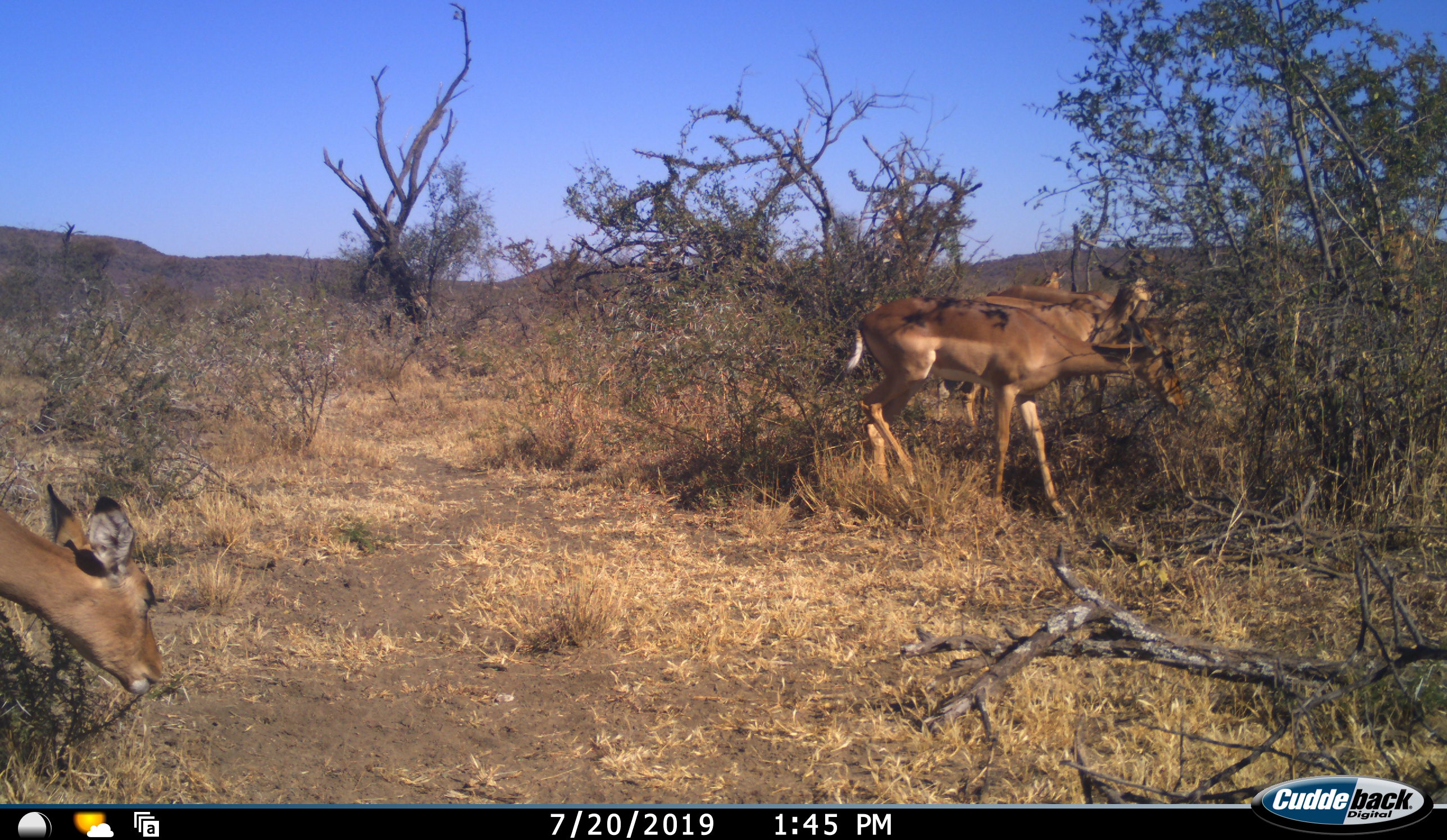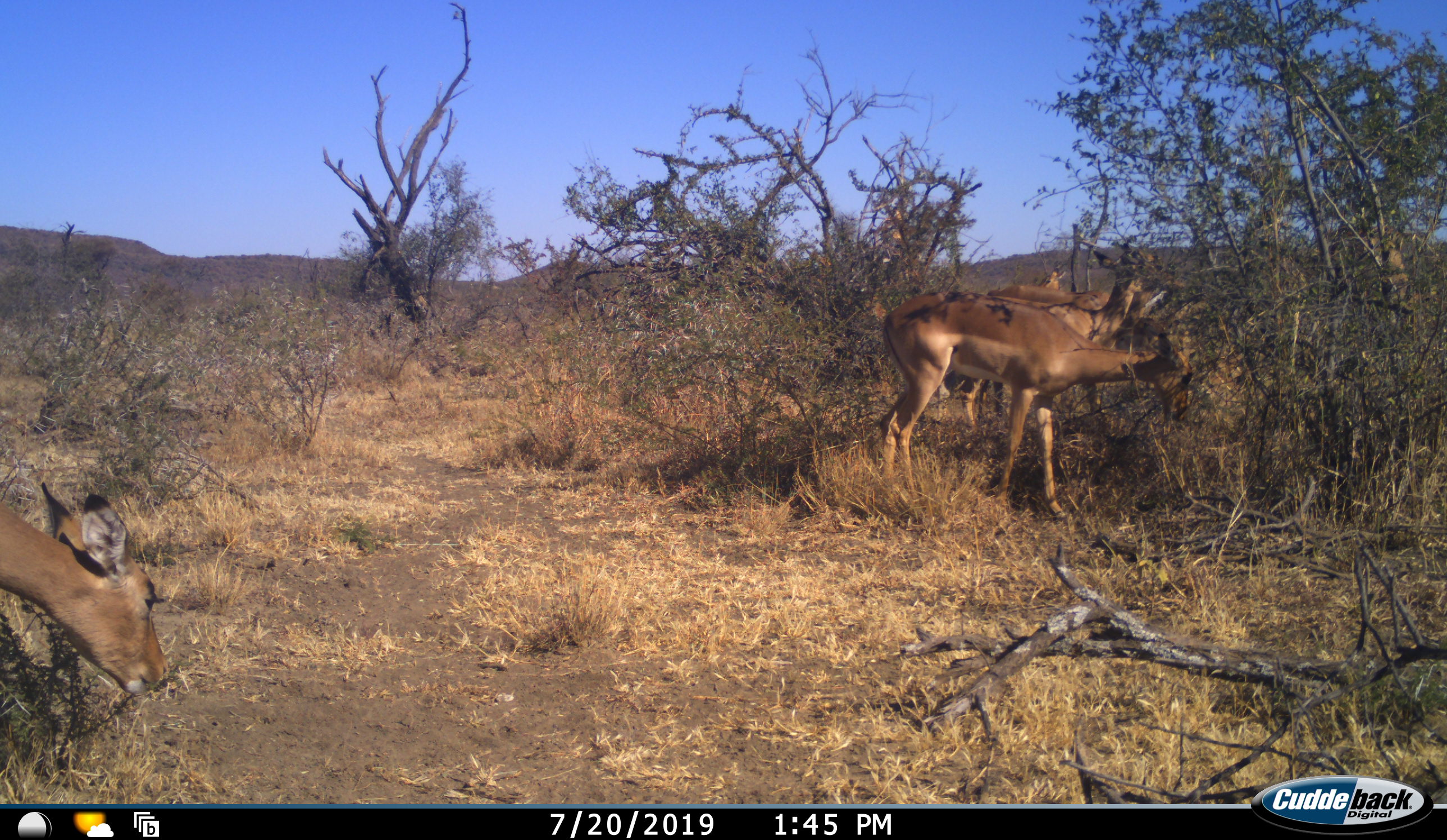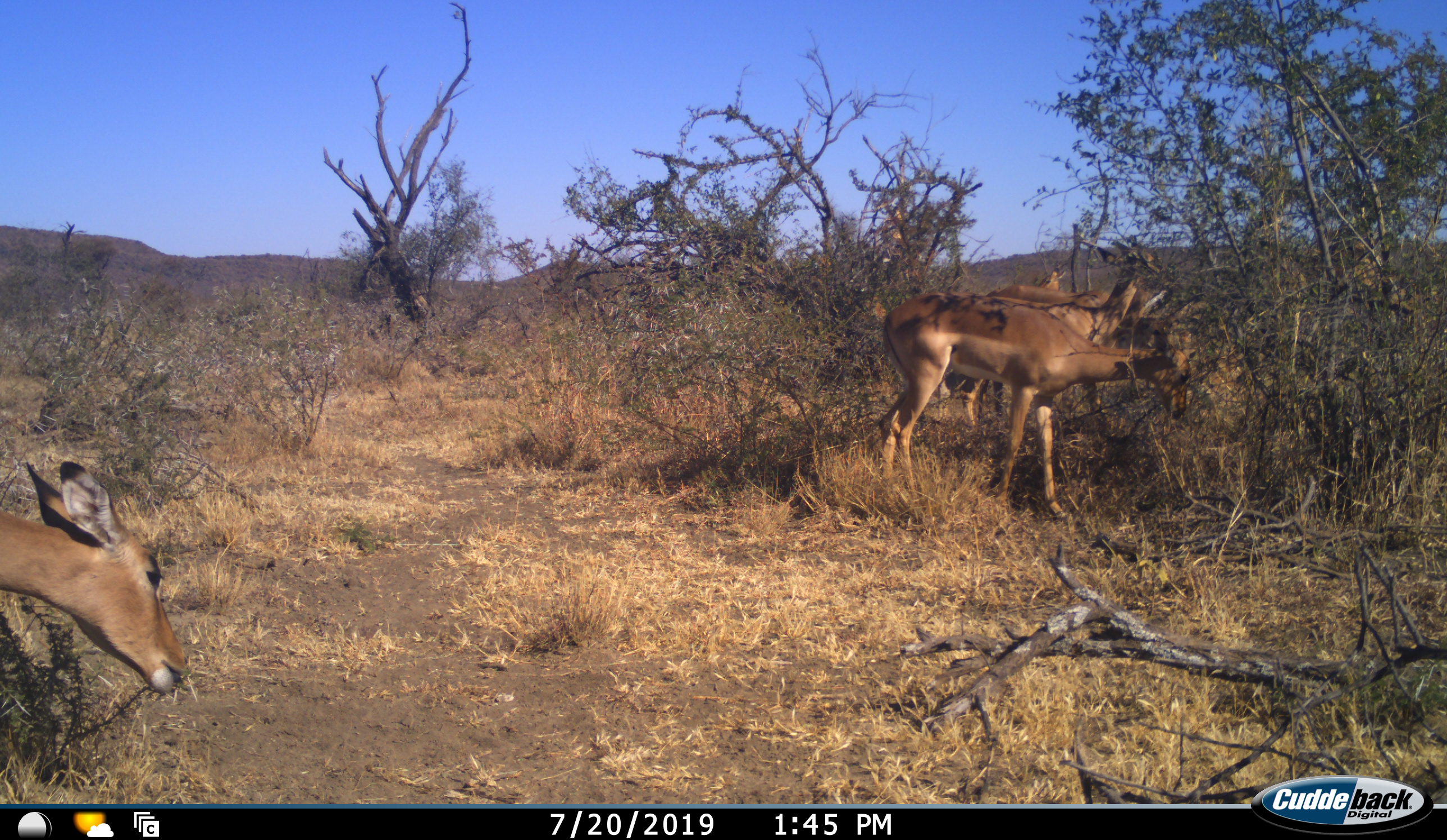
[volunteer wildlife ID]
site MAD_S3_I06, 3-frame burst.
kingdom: Animalia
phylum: Chordata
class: Mammalia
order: Artiodactyla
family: Bovidae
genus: Aepyceros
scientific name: Aepyceros melampus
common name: impala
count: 4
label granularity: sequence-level